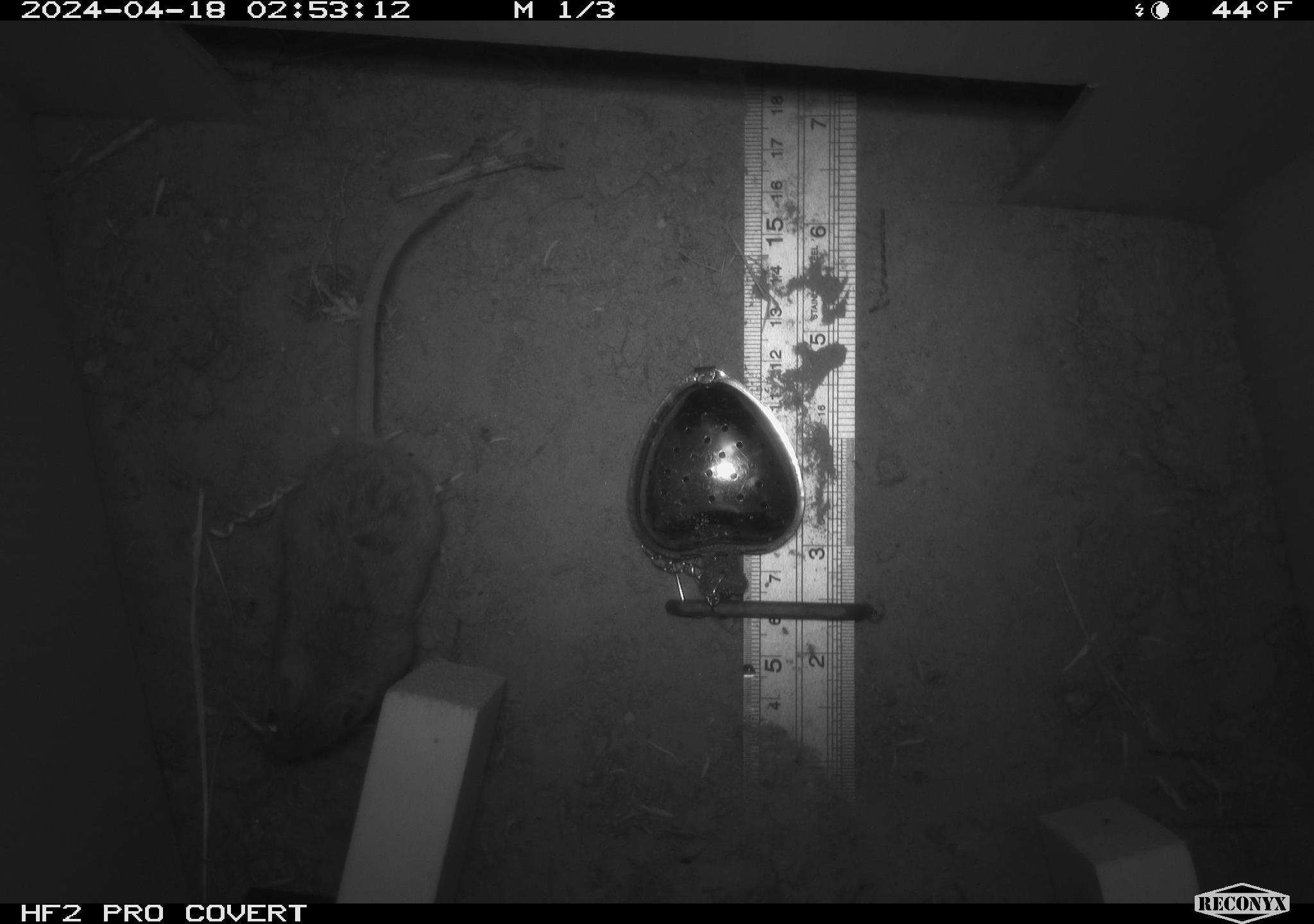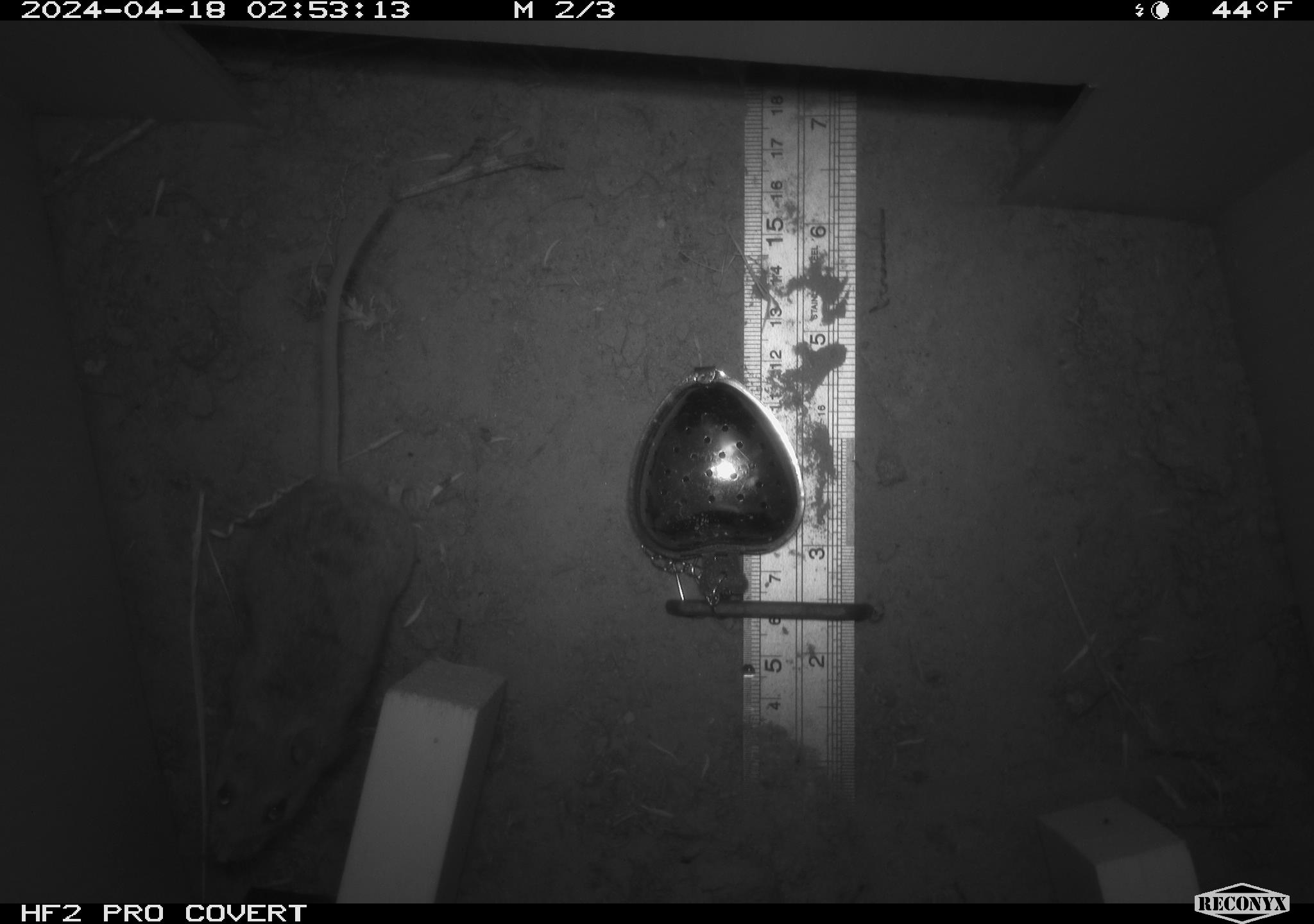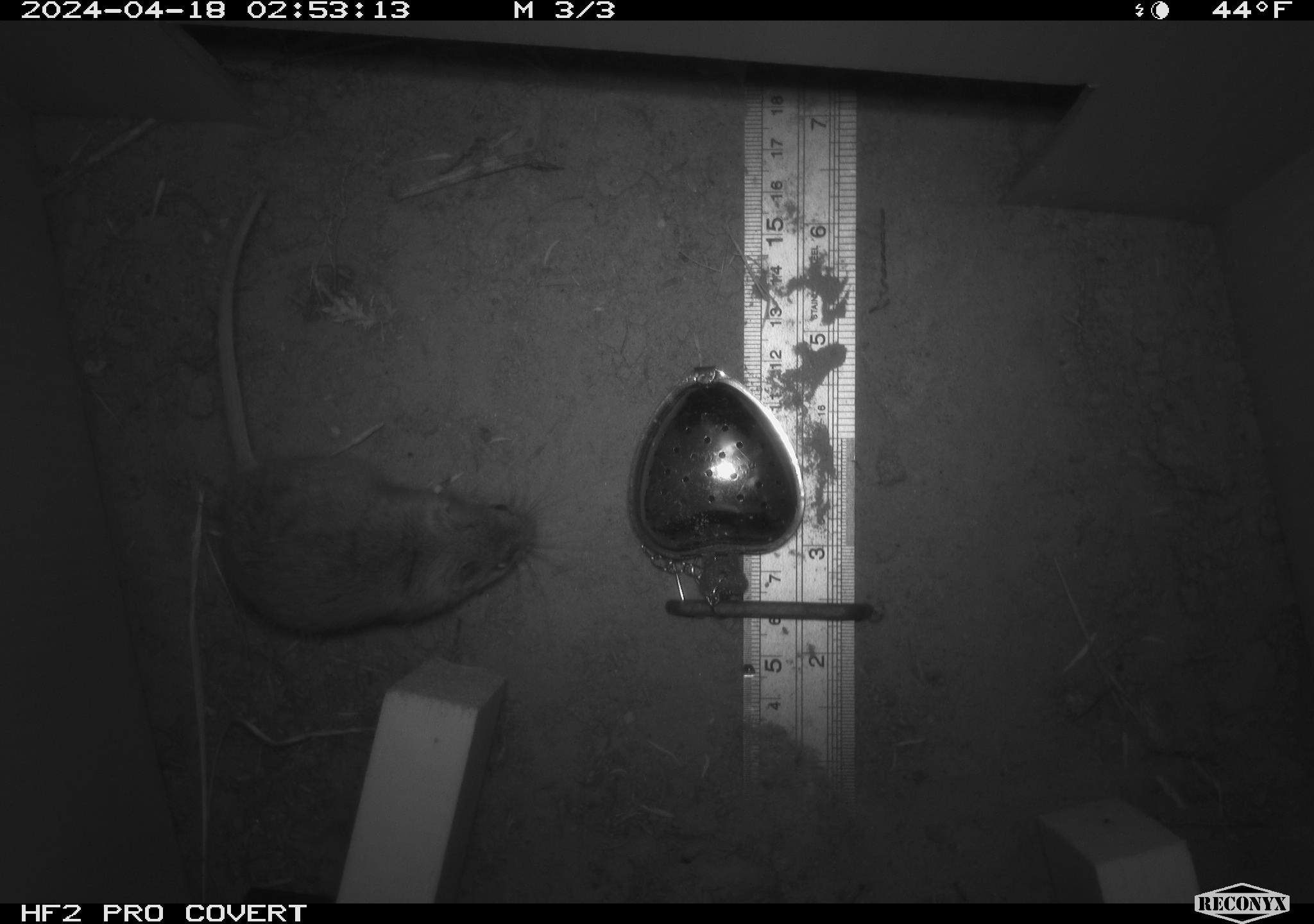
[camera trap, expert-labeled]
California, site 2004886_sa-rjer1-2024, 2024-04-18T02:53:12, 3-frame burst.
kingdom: Animalia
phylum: Chordata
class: Mammalia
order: Rodentia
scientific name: Rodentia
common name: mouse species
Mouse species (Rodentia).